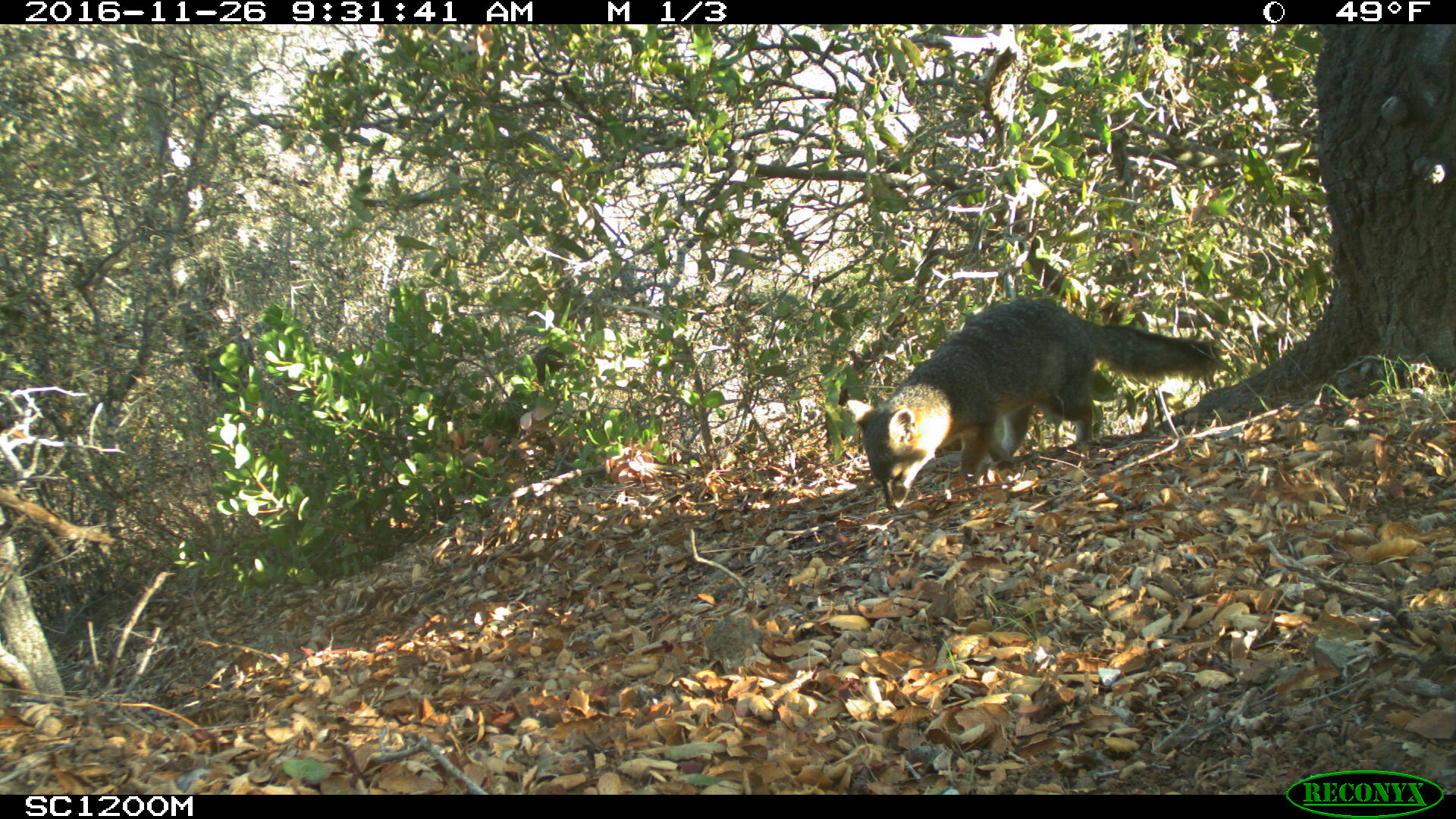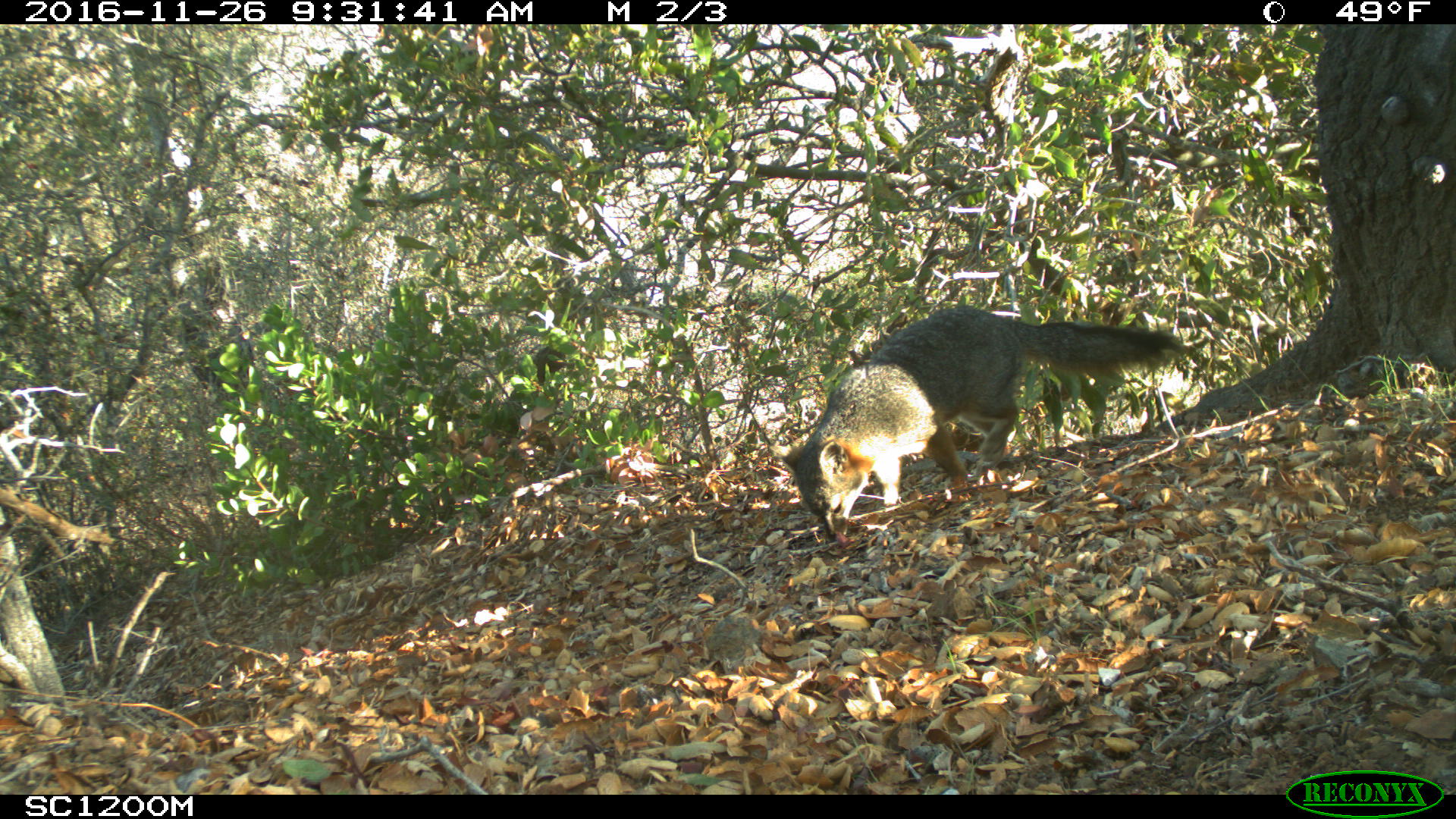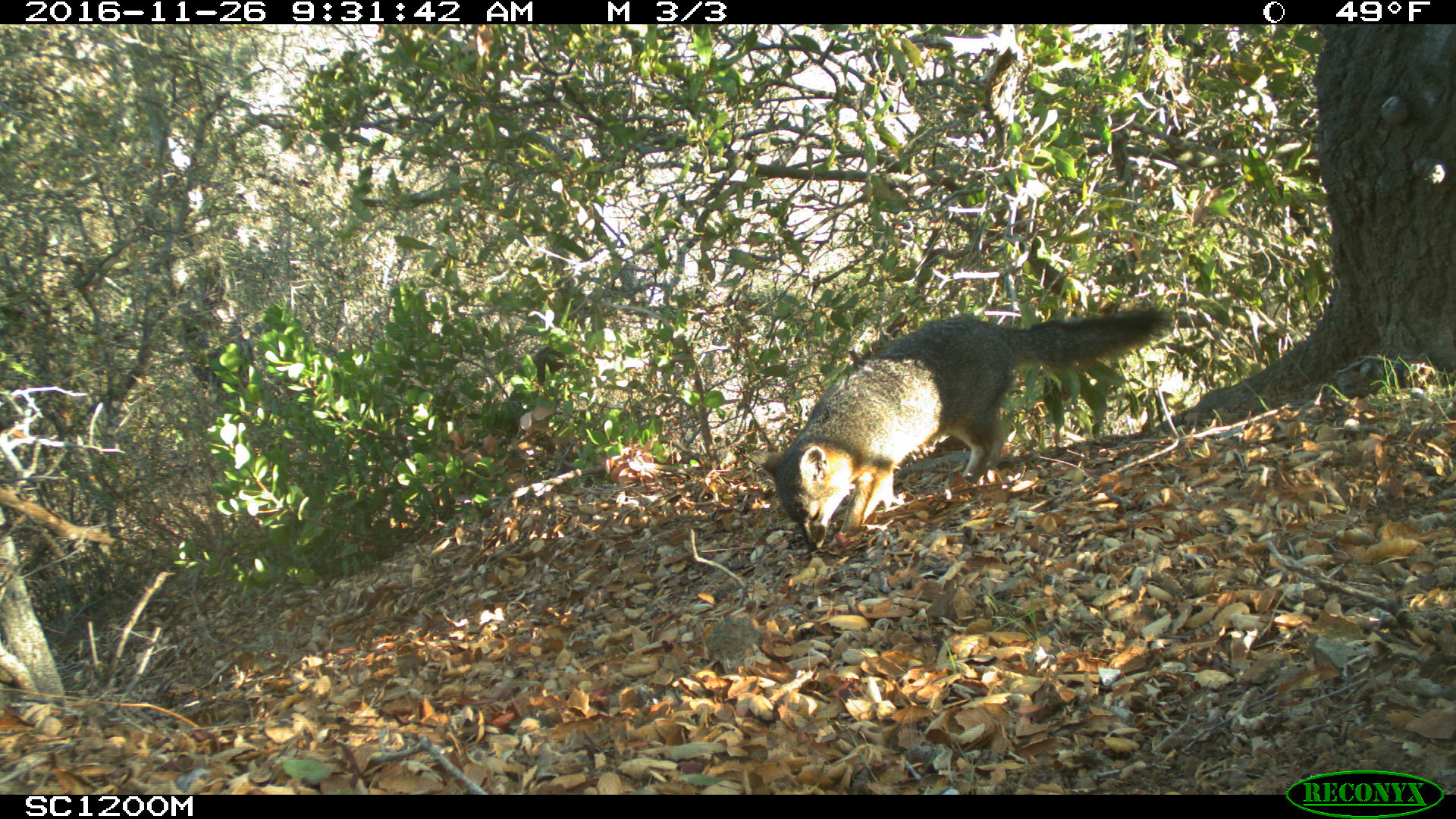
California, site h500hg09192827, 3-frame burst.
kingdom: Animalia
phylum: Chordata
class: Mammalia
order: Carnivora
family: Canidae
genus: Urocyon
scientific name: Urocyon littoralis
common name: island fox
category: fox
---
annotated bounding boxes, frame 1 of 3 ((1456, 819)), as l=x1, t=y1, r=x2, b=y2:
fox: l=847, t=294, r=1218, b=511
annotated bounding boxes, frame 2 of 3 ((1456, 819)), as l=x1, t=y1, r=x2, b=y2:
fox: l=769, t=306, r=1186, b=541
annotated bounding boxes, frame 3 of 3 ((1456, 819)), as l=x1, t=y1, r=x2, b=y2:
fox: l=756, t=306, r=1175, b=552